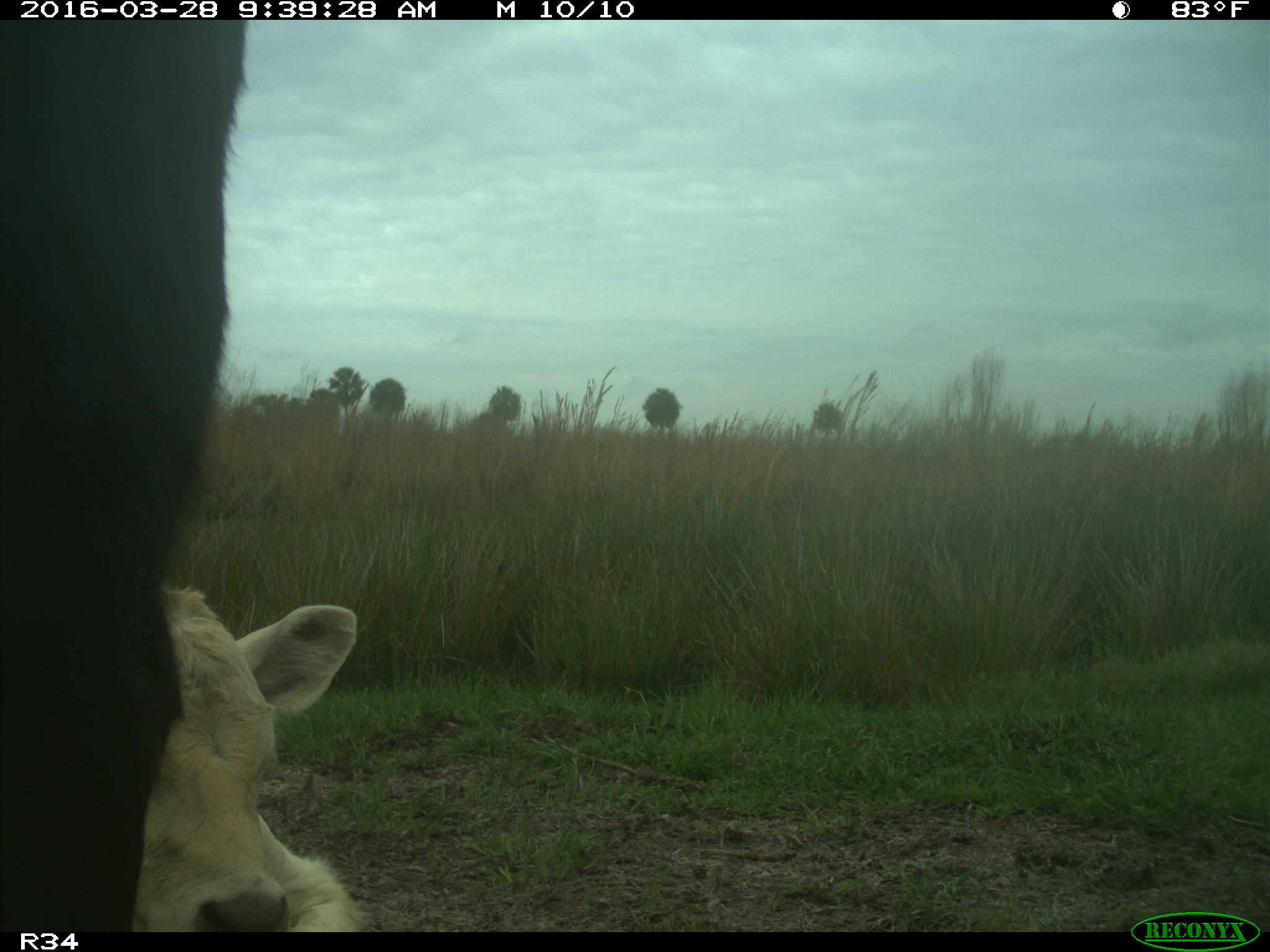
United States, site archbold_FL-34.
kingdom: Animalia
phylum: Chordata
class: Mammalia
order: Artiodactyla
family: Bovidae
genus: Bos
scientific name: Bos taurus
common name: domestic cow